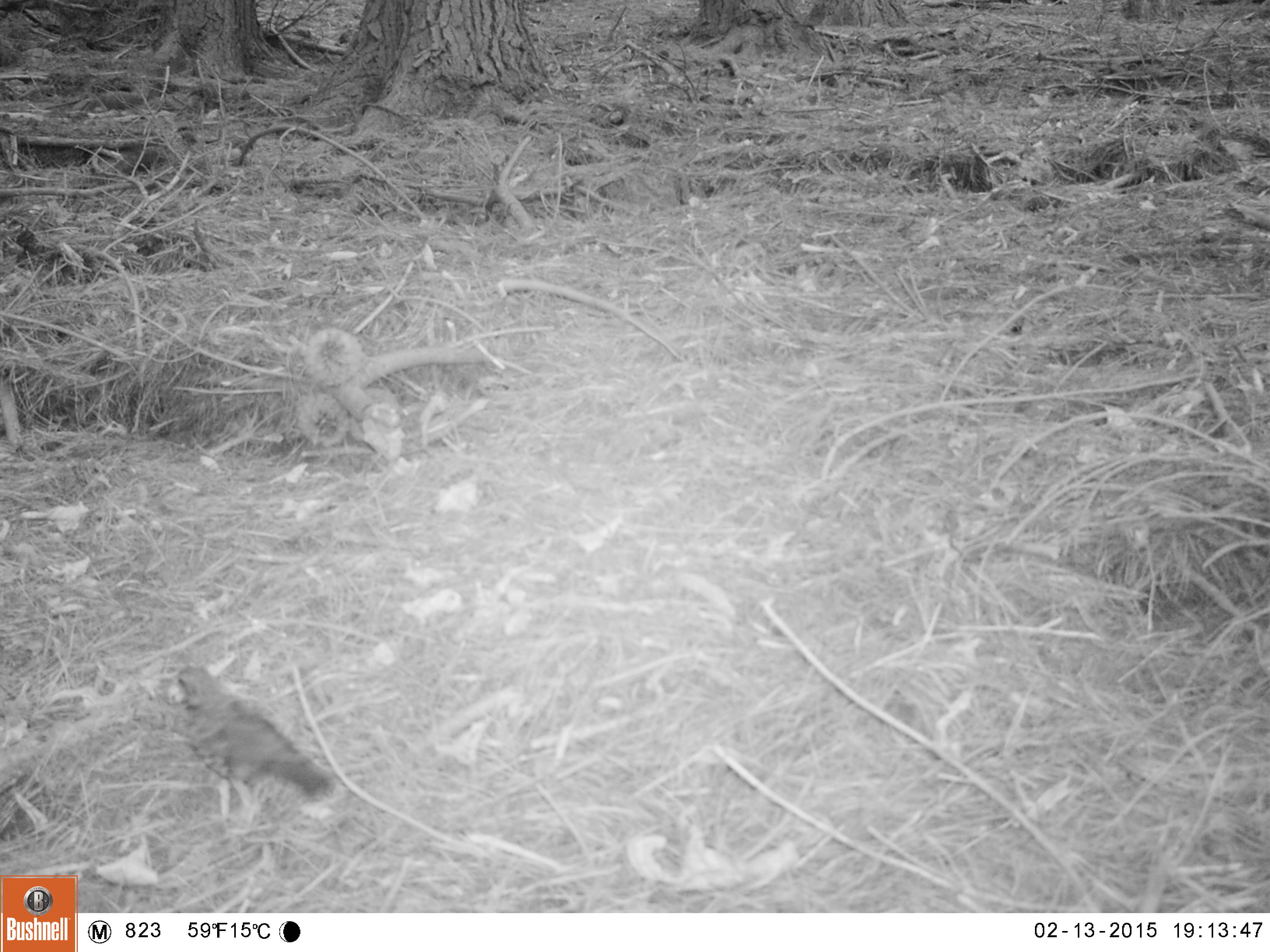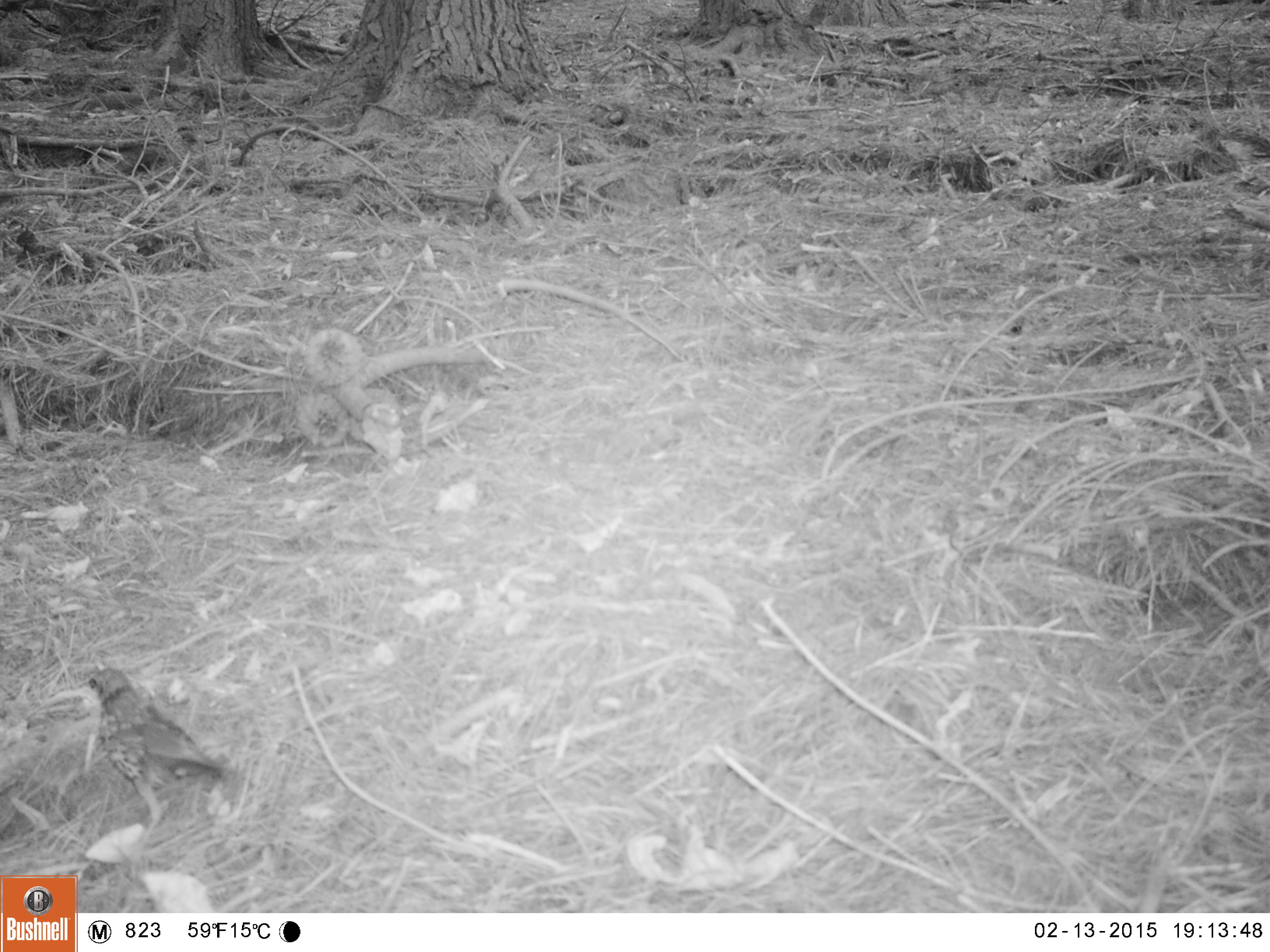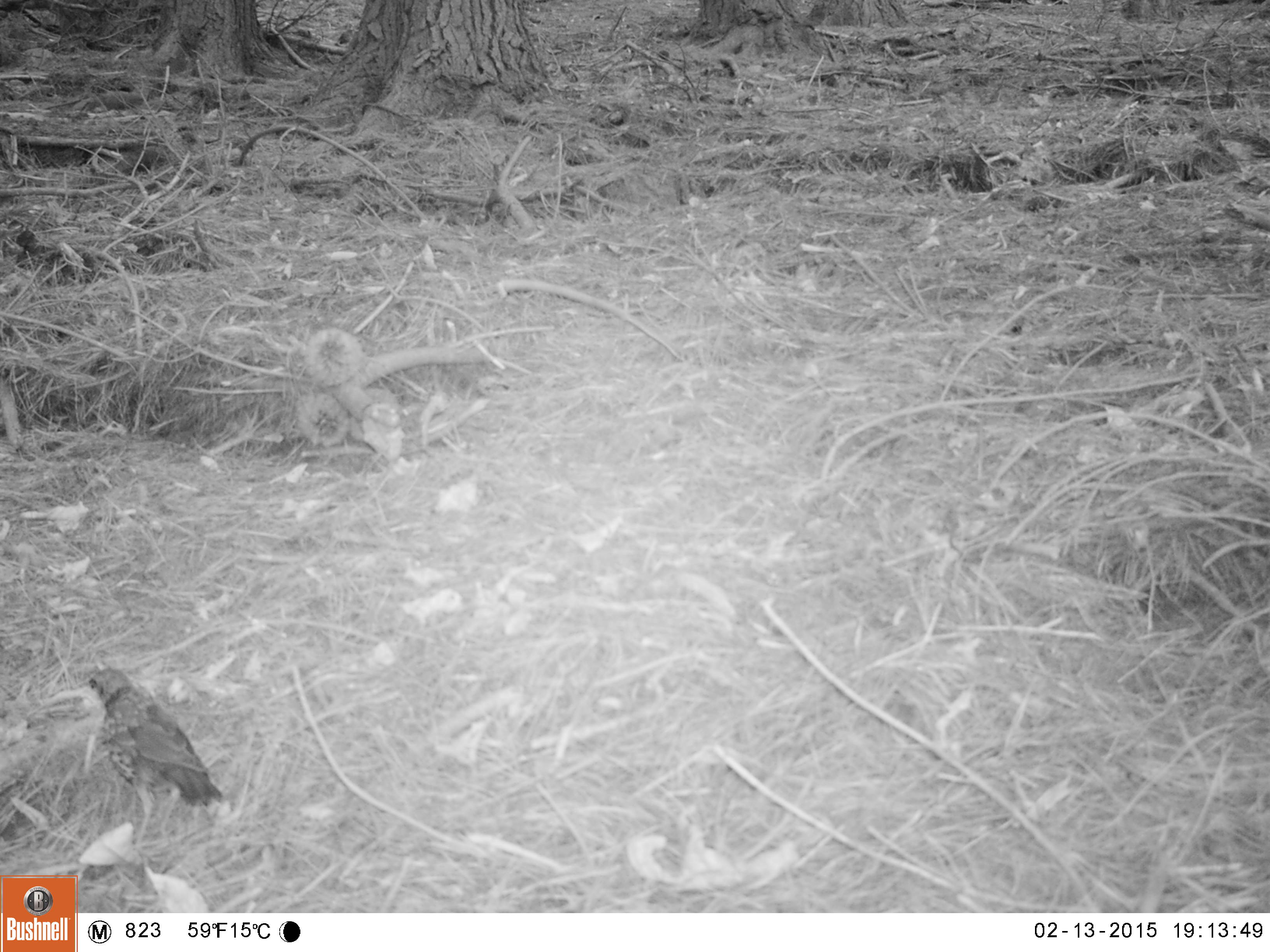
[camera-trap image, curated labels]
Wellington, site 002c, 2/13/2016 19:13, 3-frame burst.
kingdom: Animalia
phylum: Chordata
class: Aves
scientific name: Aves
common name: bird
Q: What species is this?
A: Bird (Aves).